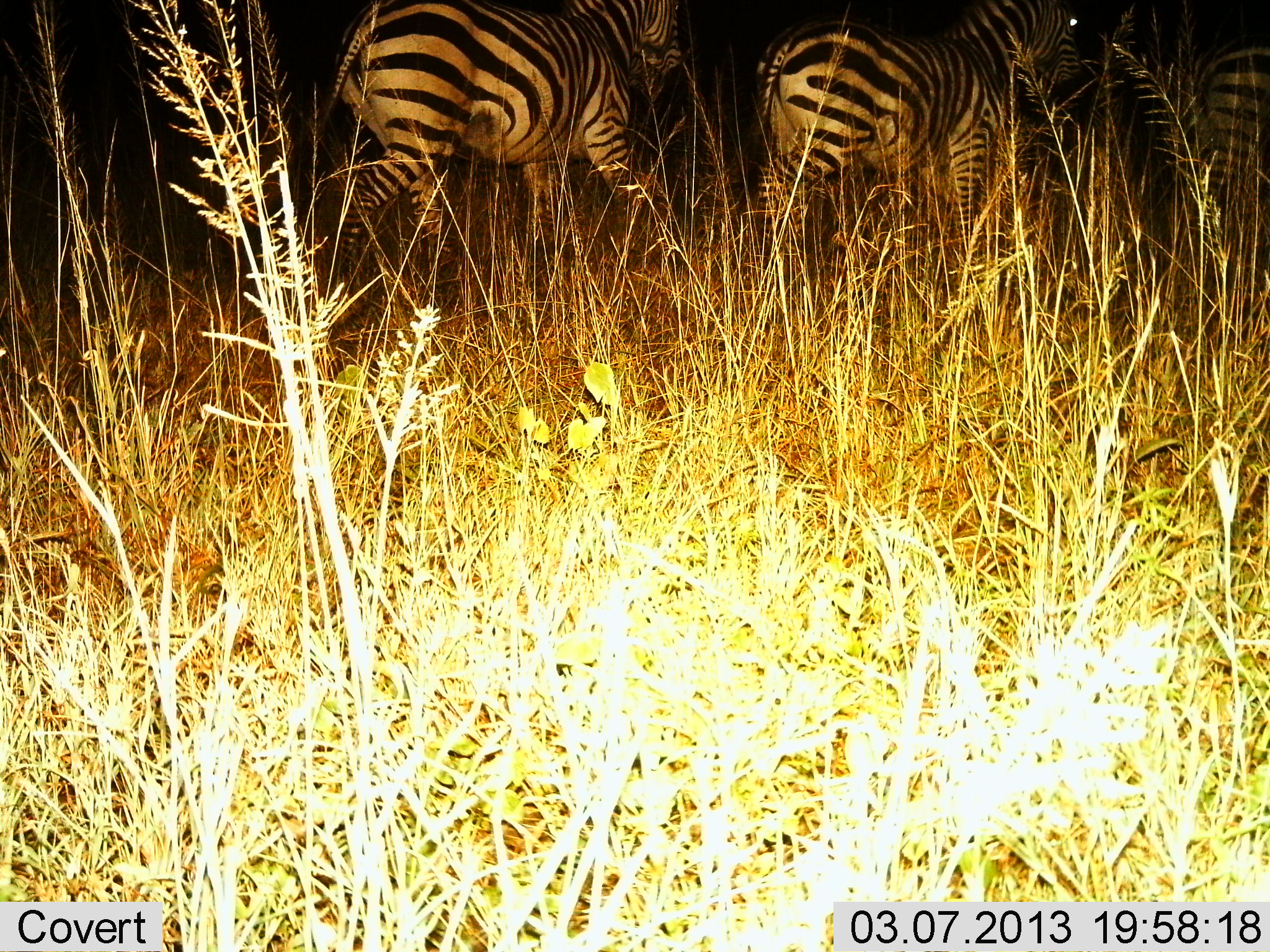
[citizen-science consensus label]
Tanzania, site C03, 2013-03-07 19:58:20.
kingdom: Animalia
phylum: Chordata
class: Mammalia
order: Perissodactyla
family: Equidae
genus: Equus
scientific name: Equus quagga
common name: plains zebra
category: zebra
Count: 3.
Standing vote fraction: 29%.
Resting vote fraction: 0%.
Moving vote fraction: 71%.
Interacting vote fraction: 2%.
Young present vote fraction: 0%.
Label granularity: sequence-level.